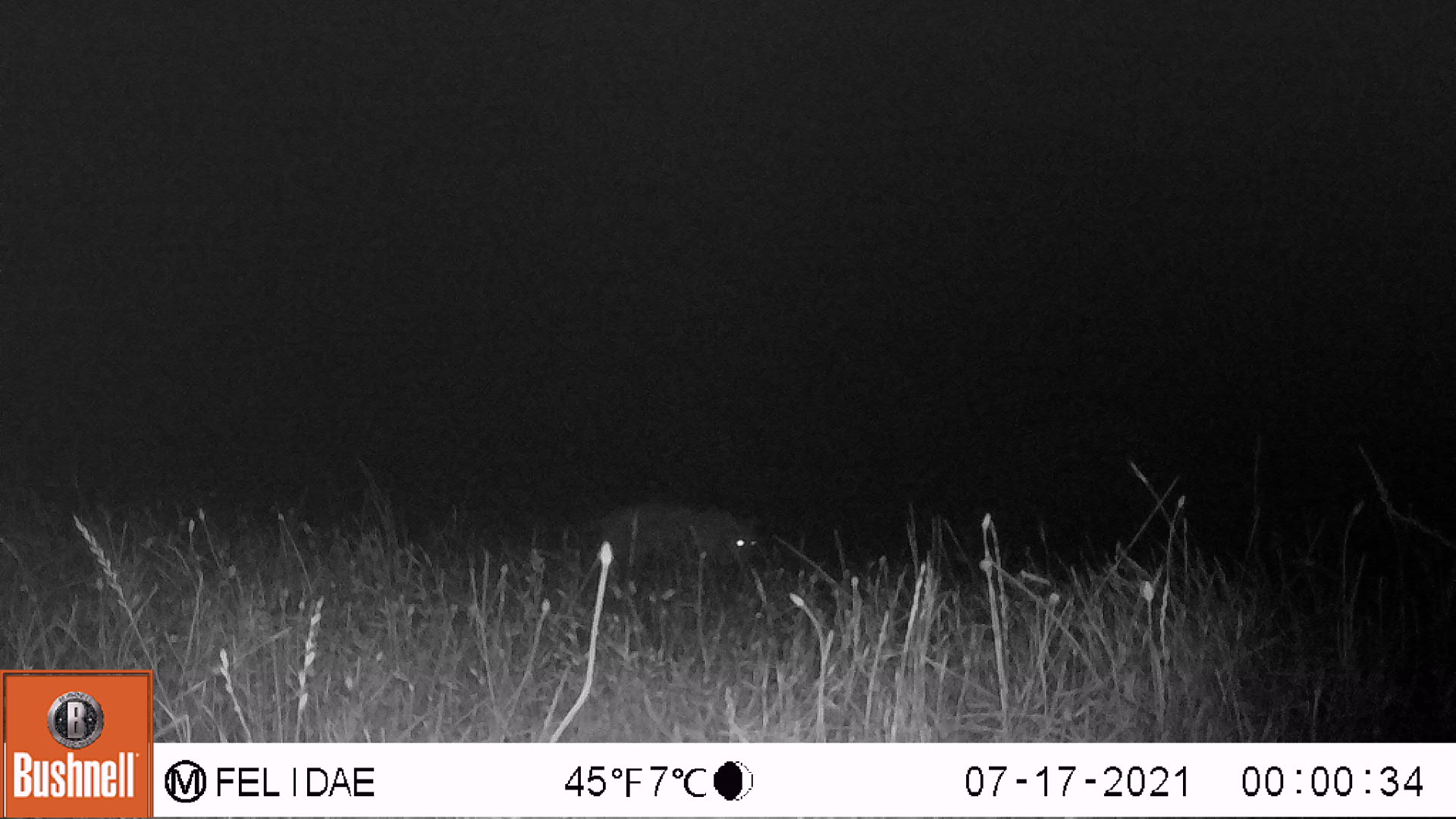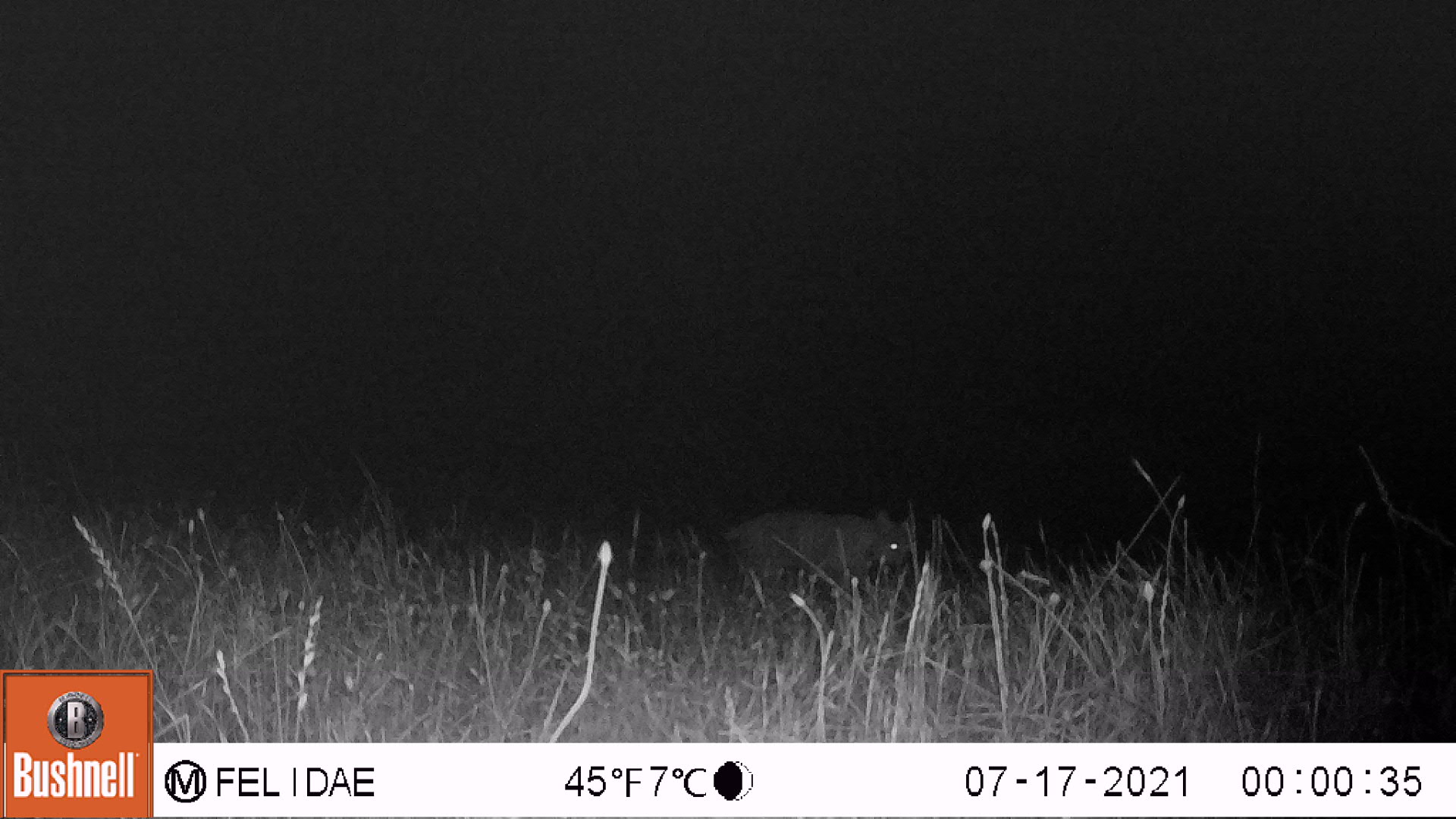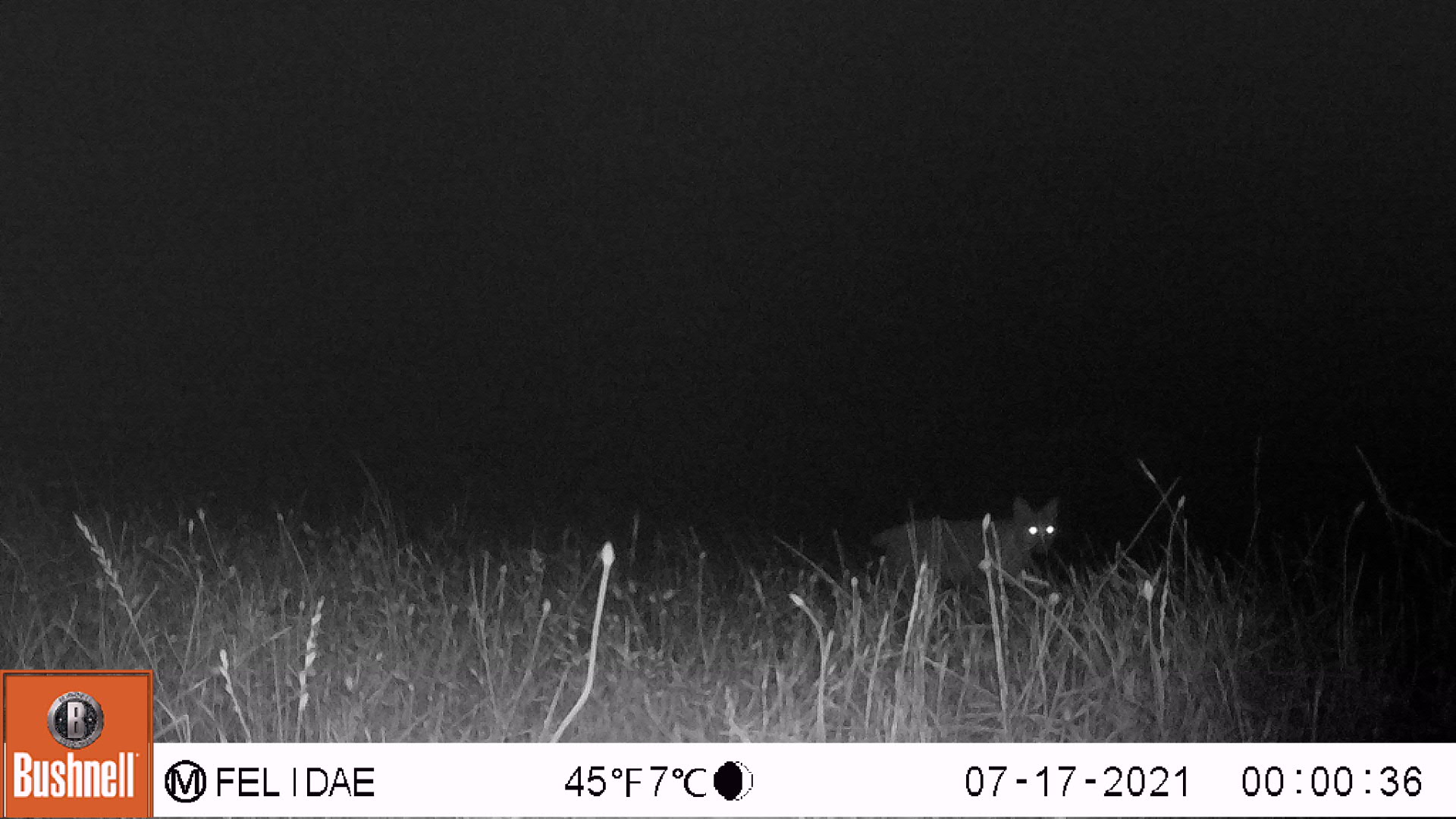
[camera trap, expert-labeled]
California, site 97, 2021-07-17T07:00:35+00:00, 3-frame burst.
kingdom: Animalia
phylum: Chordata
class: Mammalia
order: Carnivora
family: Felidae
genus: Lynx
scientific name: Lynx rufus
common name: bobcat